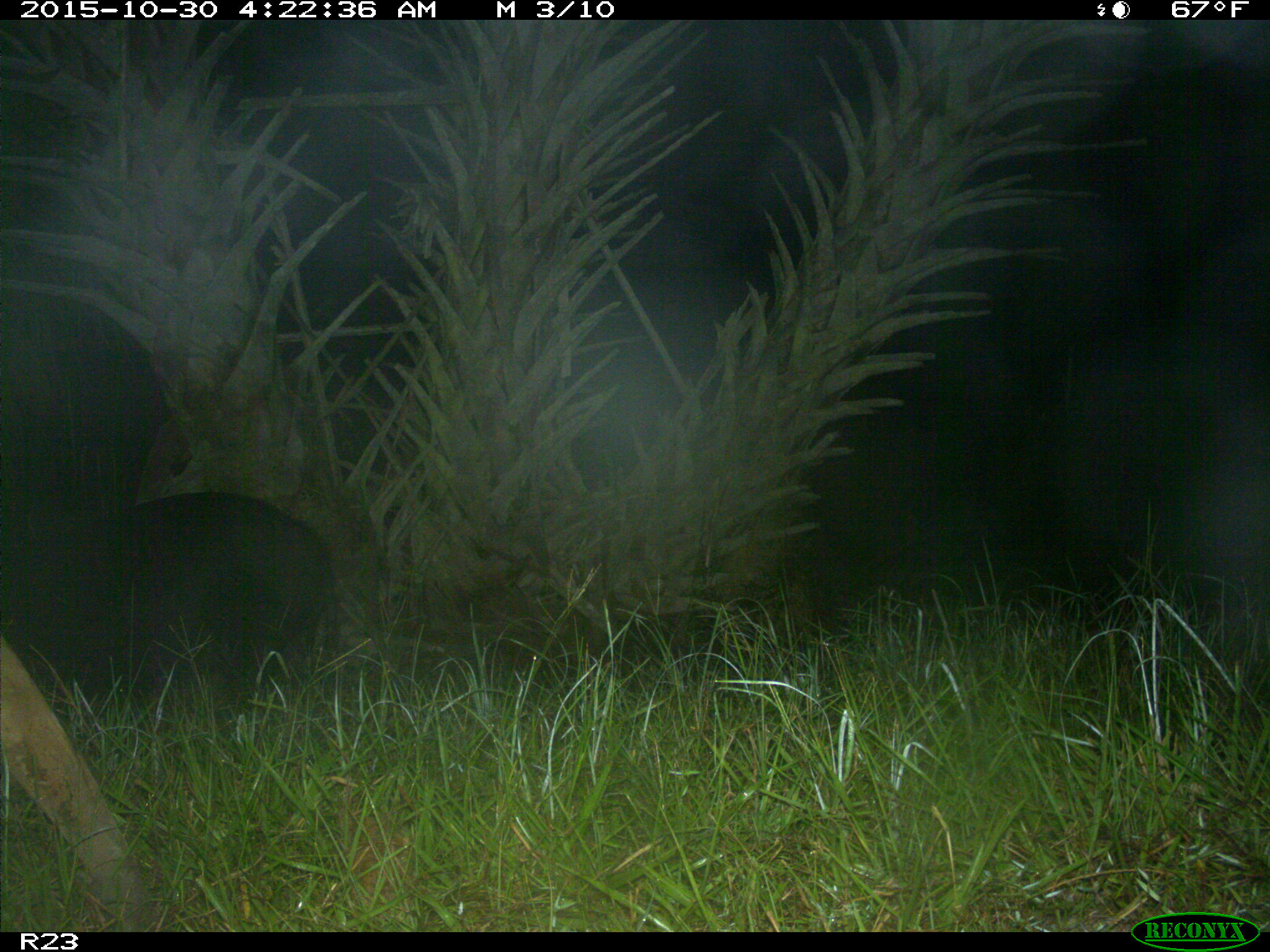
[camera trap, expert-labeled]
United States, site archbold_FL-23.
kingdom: Animalia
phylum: Chordata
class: Mammalia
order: Artiodactyla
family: Suidae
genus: Sus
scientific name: Sus scrofa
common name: wild boar